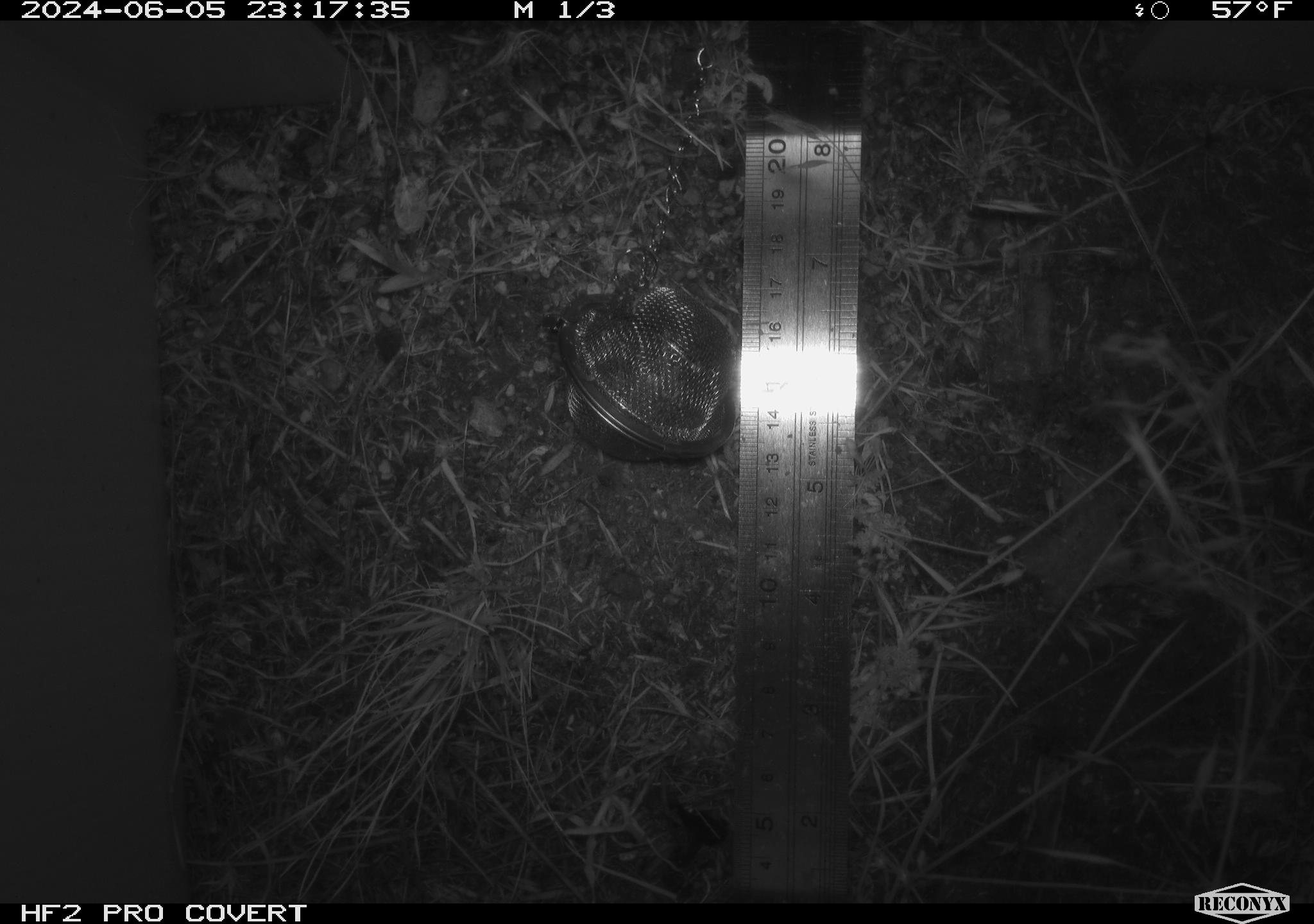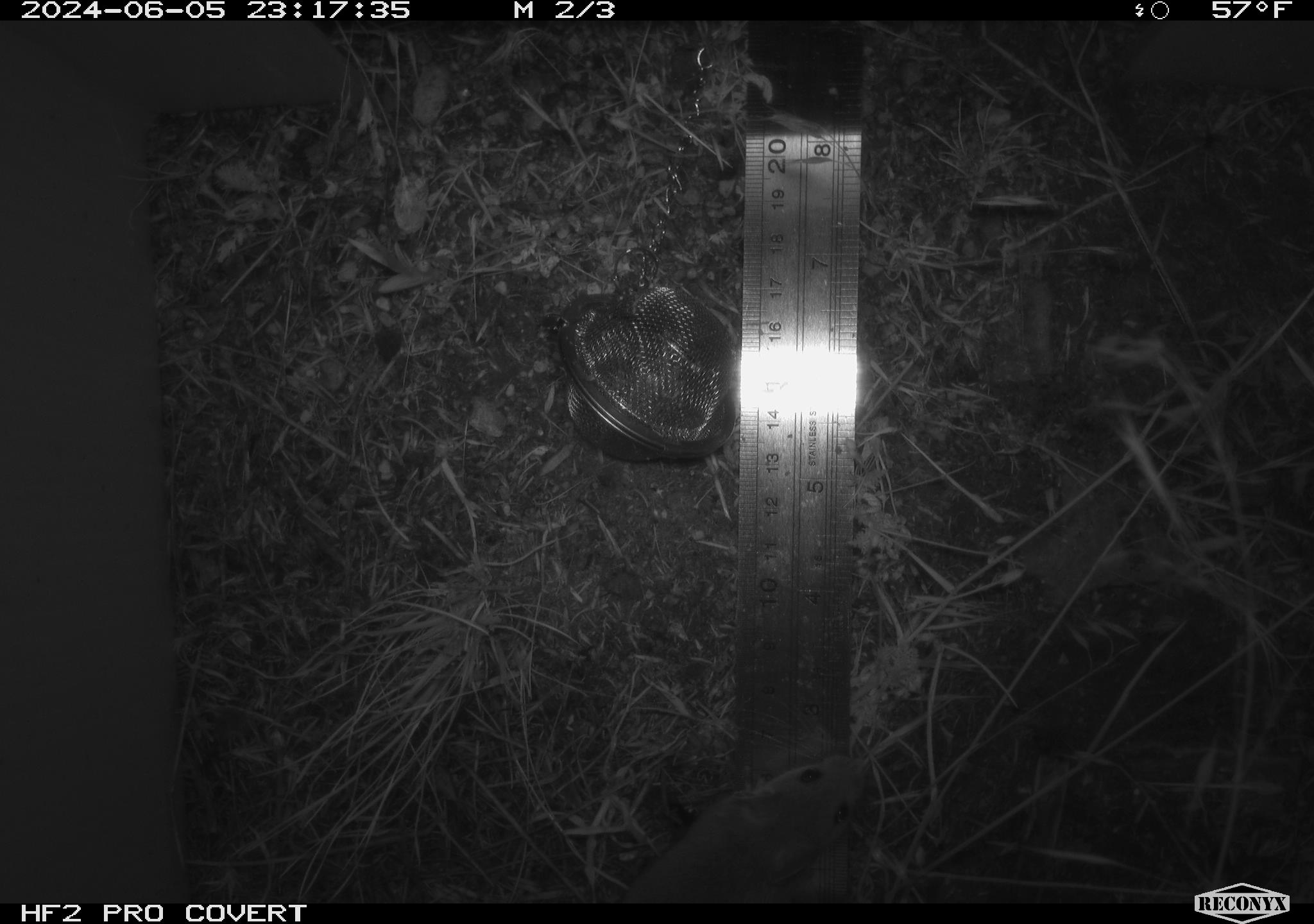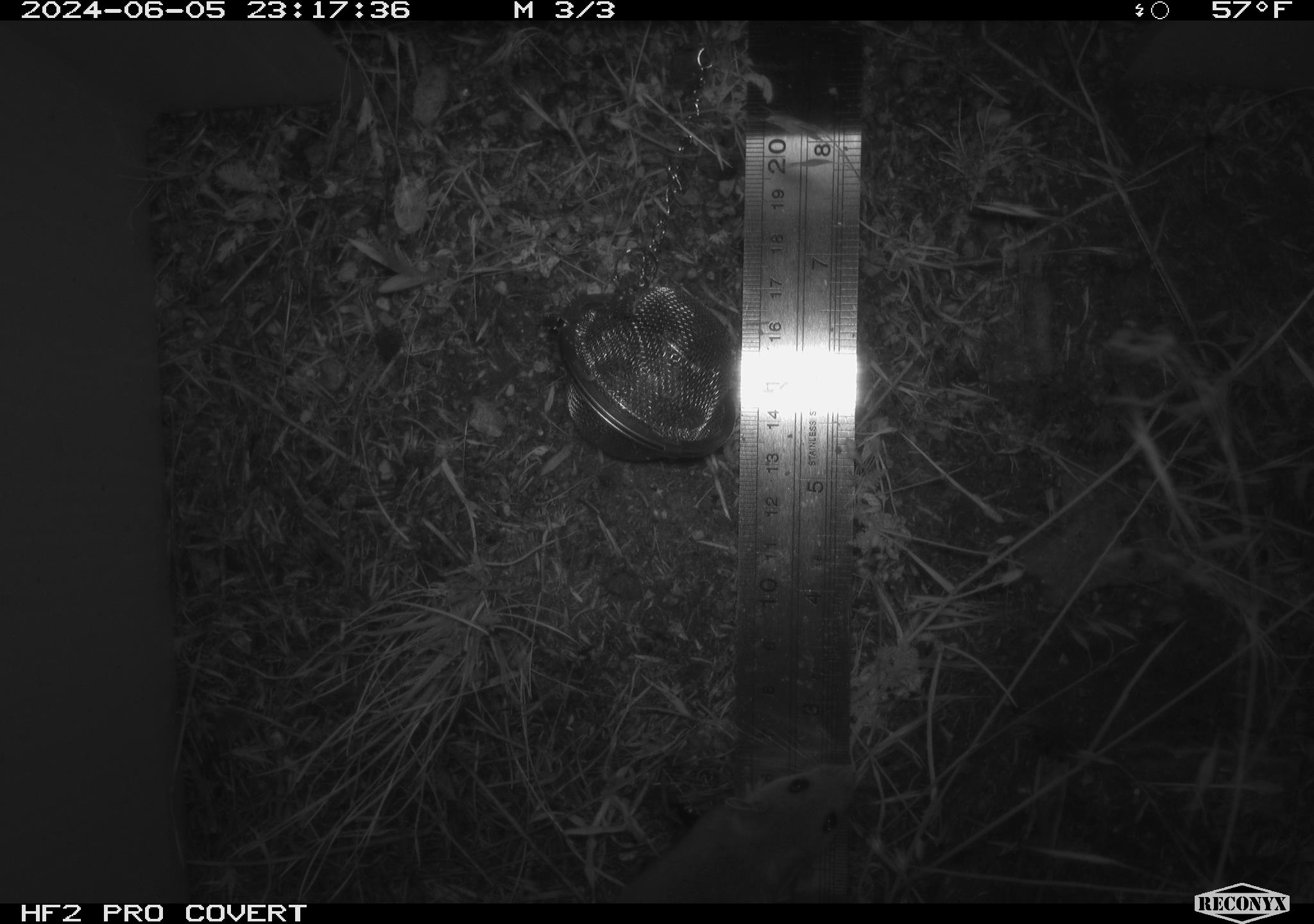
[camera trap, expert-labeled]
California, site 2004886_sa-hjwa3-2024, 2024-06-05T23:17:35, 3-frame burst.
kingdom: Animalia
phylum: Chordata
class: Mammalia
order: Rodentia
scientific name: Rodentia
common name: rodent